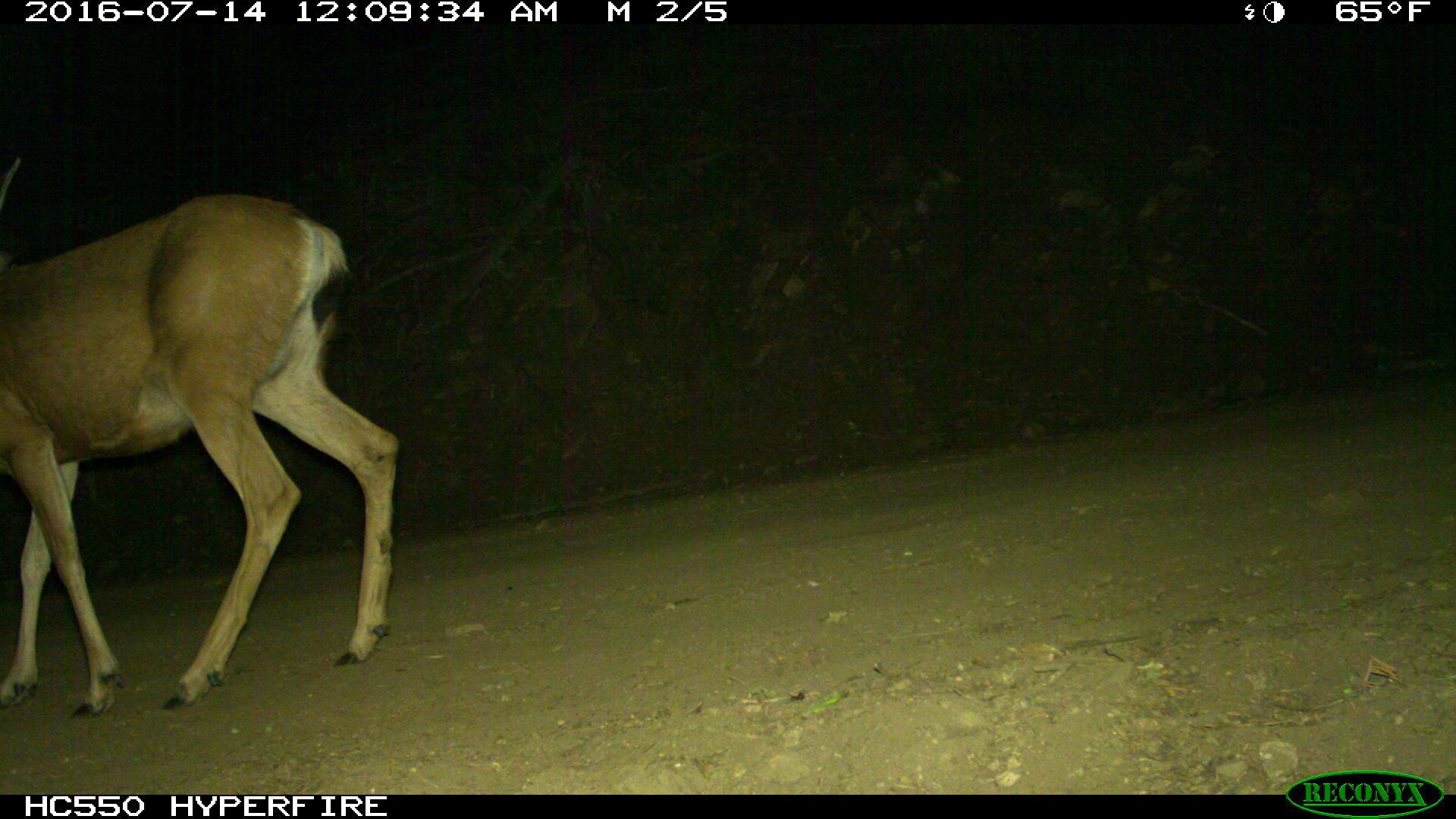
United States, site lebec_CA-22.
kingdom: Animalia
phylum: Chordata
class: Mammalia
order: Artiodactyla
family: Cervidae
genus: Odocoileus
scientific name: Odocoileus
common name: deer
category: unidentified deer